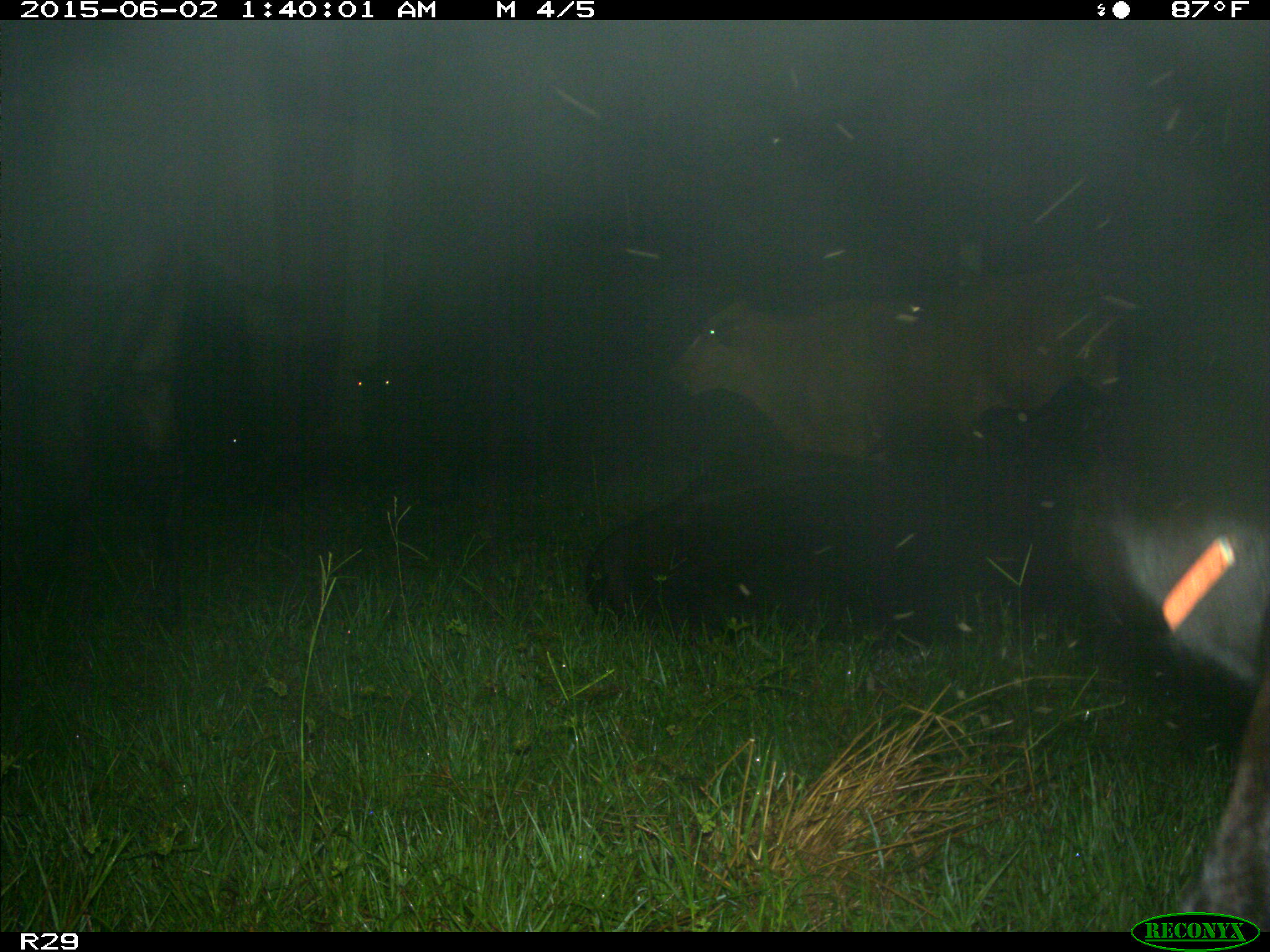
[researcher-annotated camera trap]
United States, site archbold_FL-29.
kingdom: Animalia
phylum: Chordata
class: Mammalia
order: Artiodactyla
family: Bovidae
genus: Bos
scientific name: Bos taurus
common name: domestic cow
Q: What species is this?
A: Bos taurus (domestic cow).